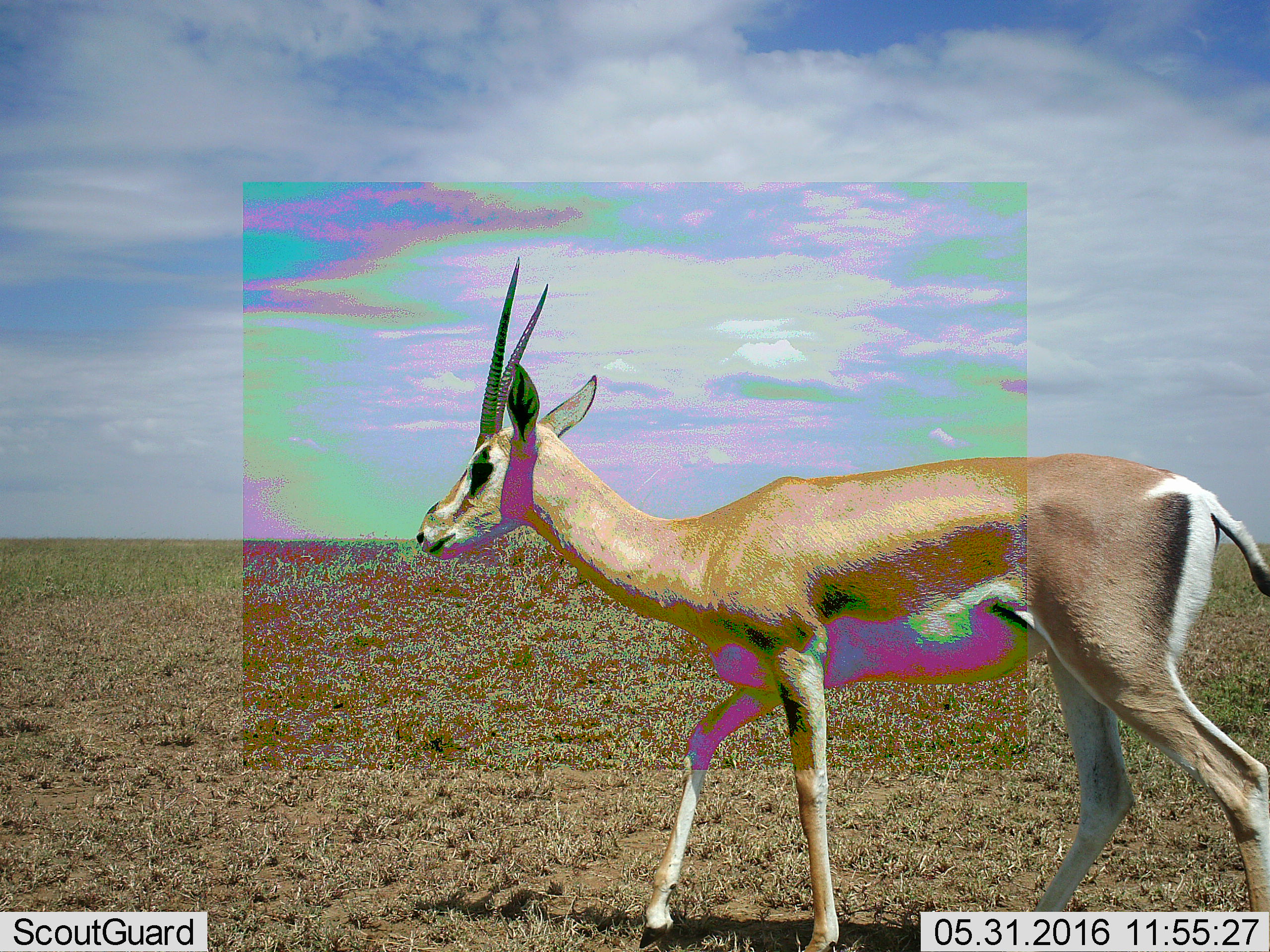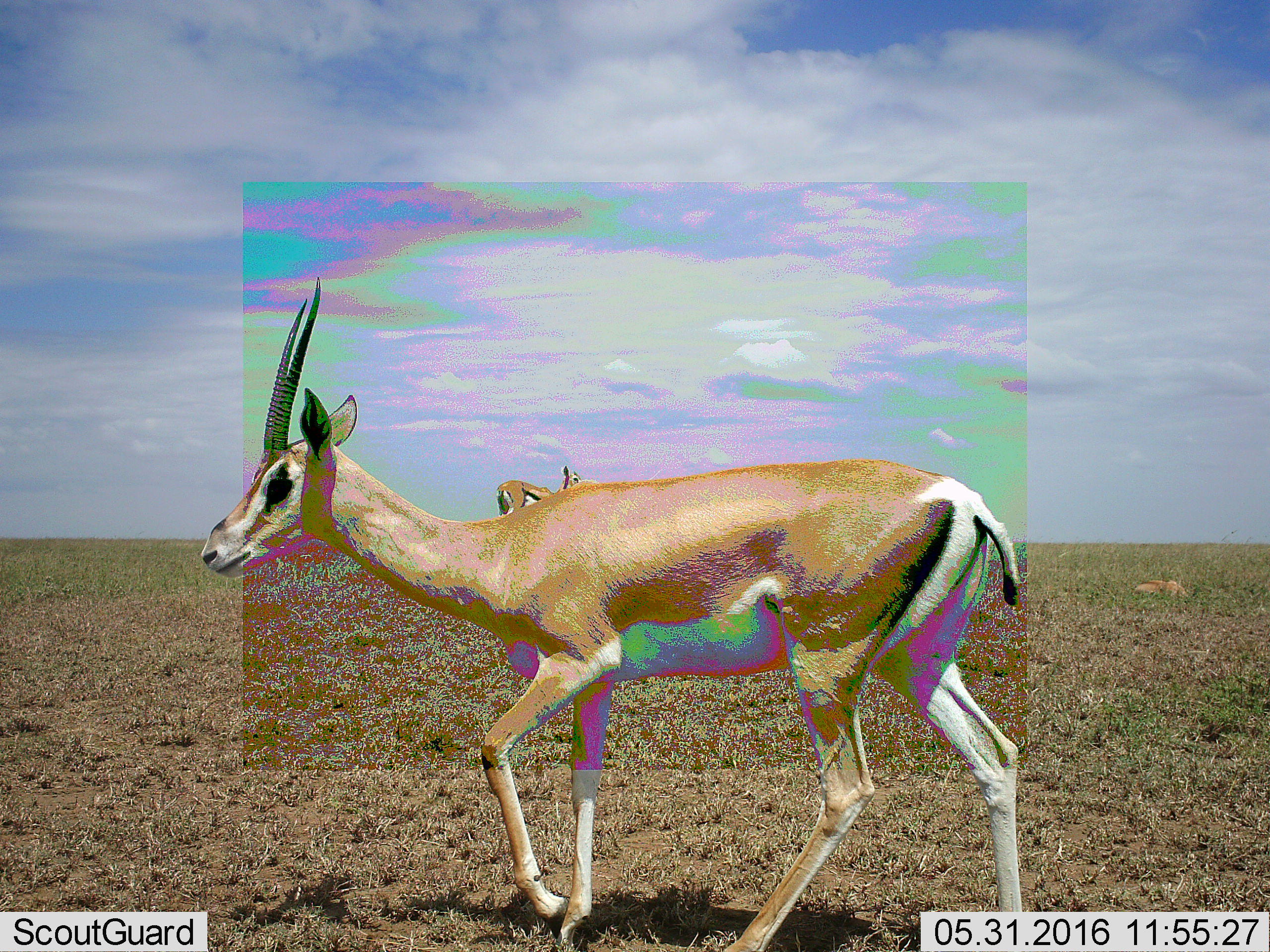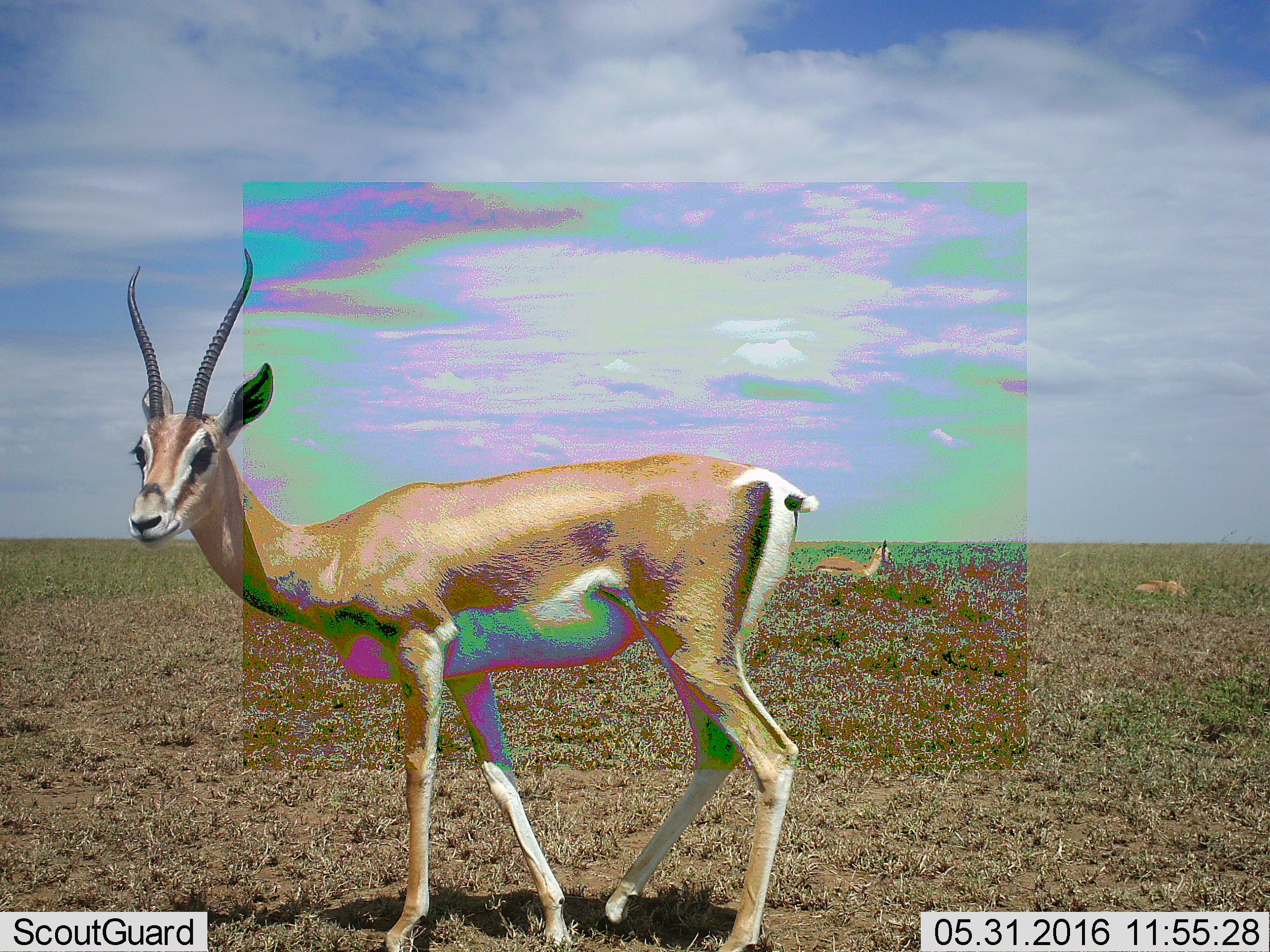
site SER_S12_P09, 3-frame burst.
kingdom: Animalia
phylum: Chordata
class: Mammalia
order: Artiodactyla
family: Bovidae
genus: Eudorcas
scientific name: Eudorcas thomsonii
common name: thomson's gazelle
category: gazellethomsons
Gazellethomsons (thomson's gazelle) (Eudorcas thomsonii), count 3. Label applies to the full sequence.